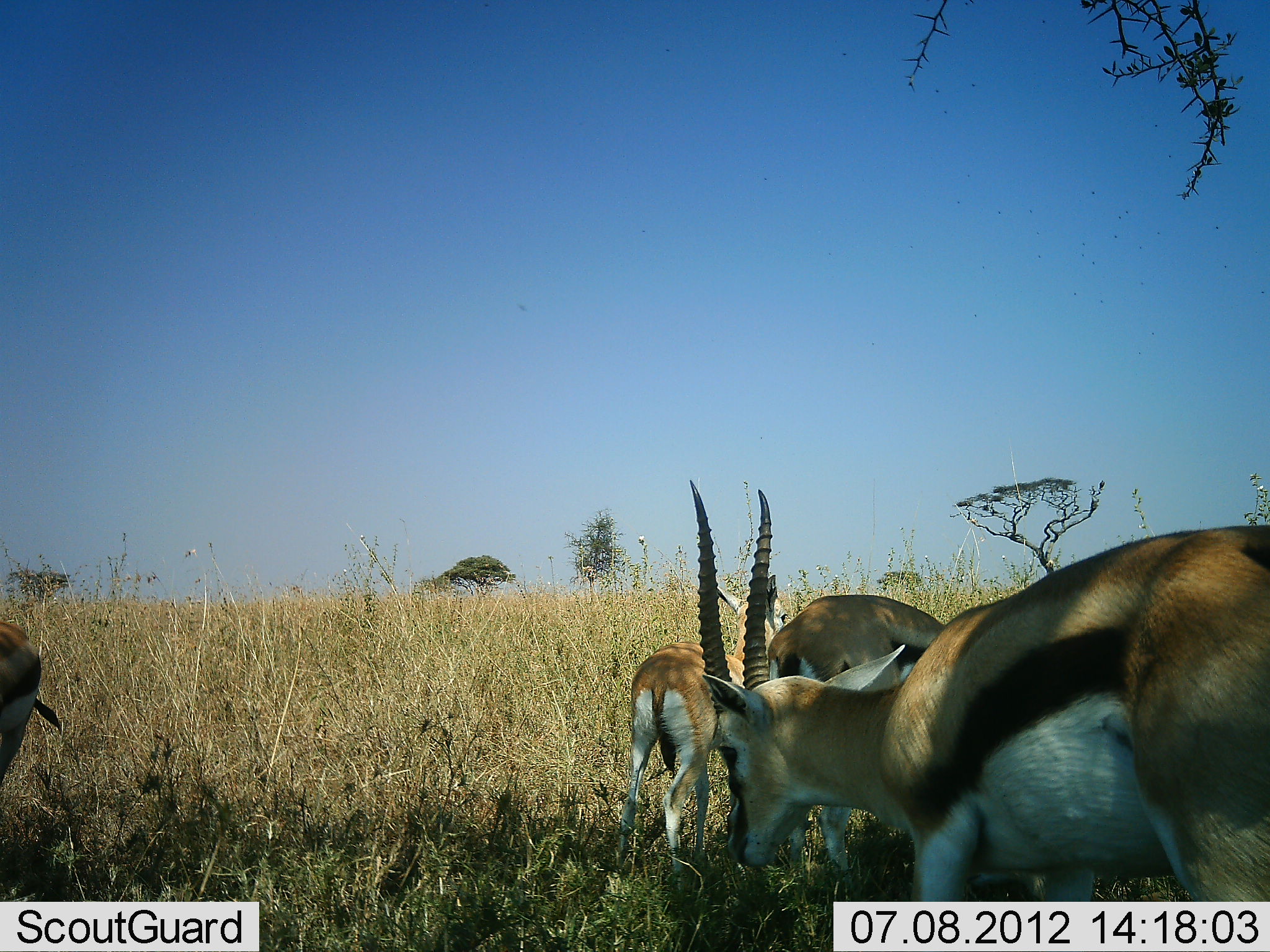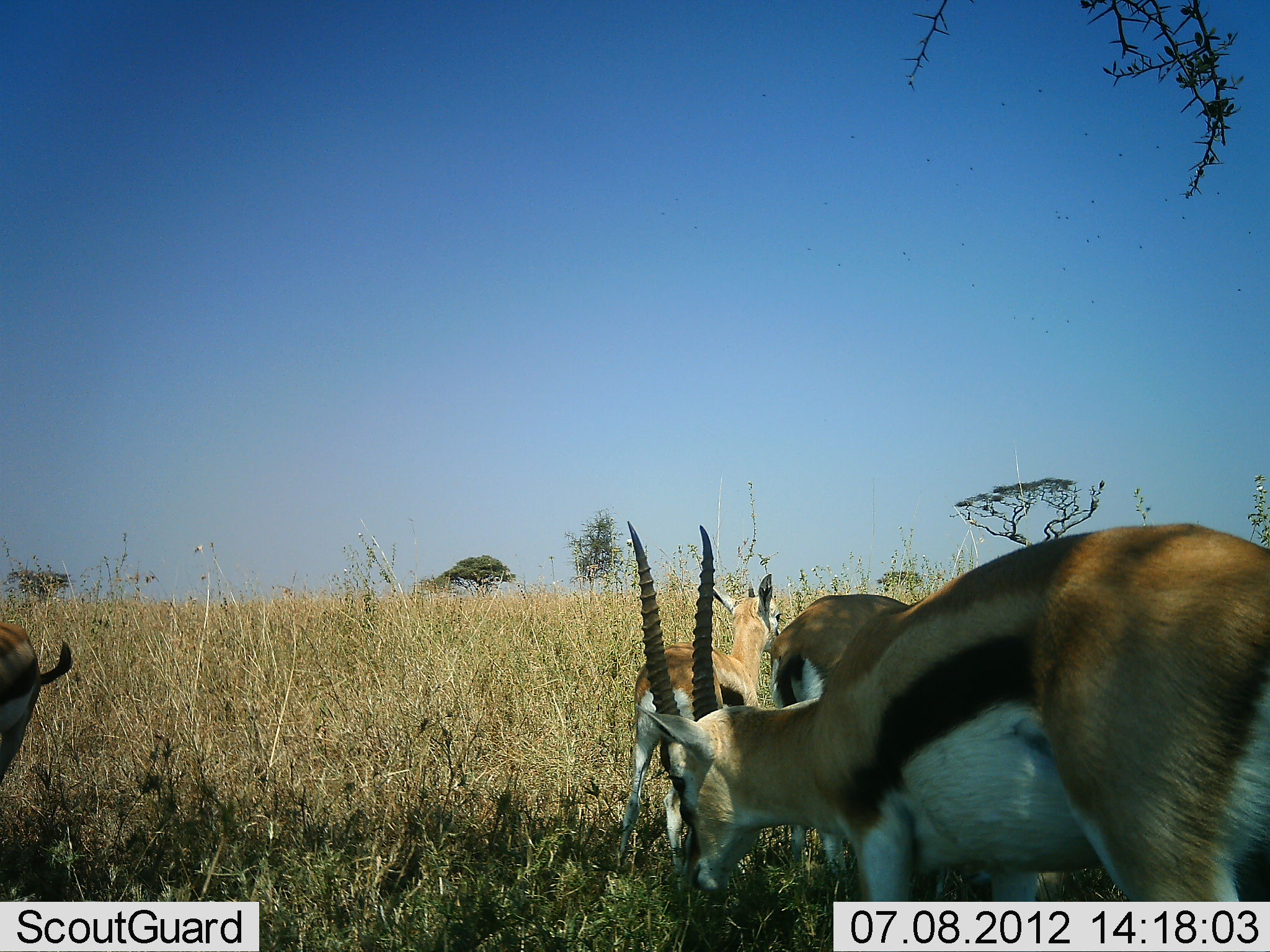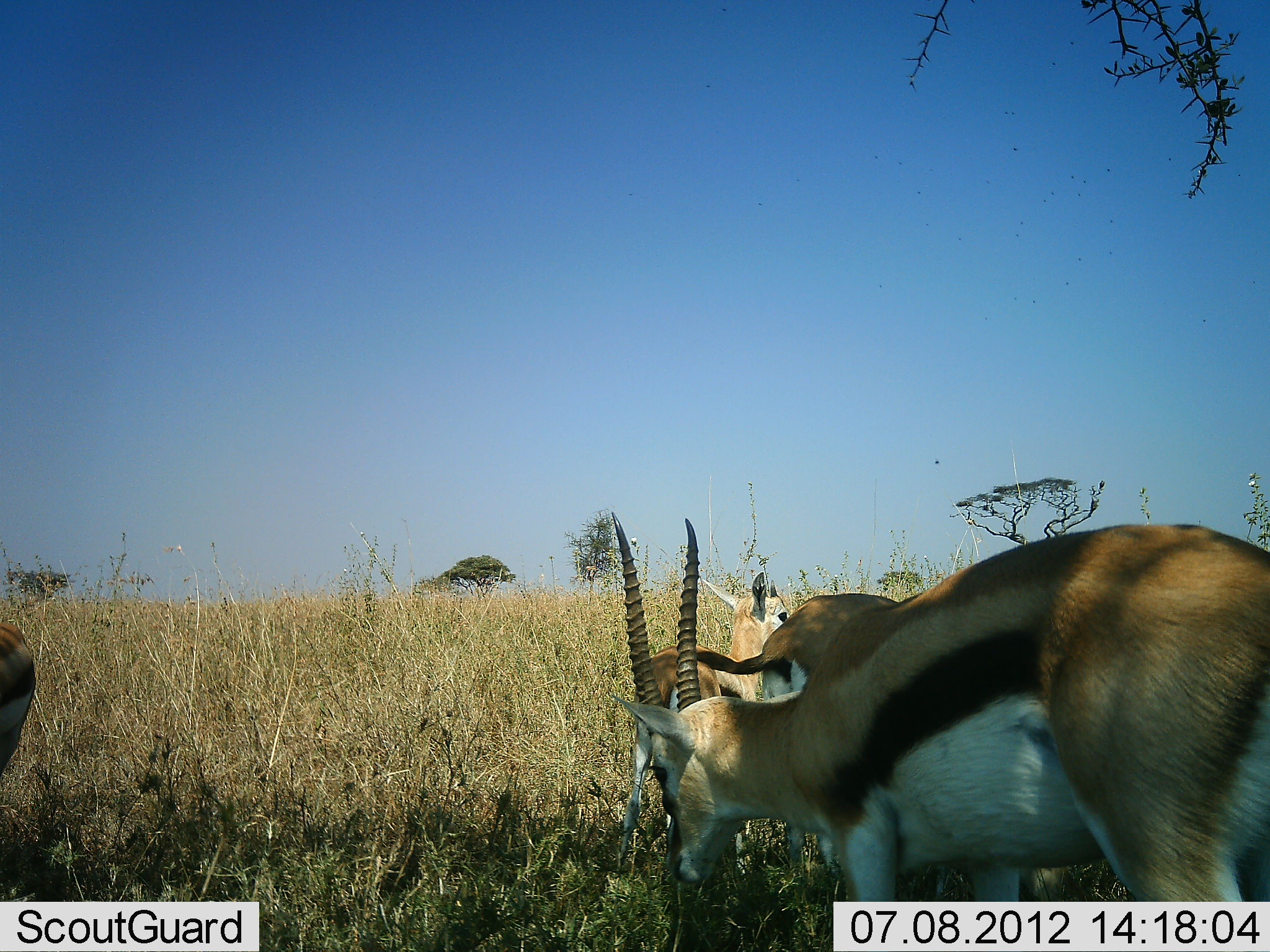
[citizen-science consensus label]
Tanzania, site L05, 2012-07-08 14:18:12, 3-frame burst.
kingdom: Animalia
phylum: Chordata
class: Mammalia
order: Artiodactyla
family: Bovidae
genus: Eudorcas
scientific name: Eudorcas thomsonii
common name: thomson's gazelle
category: gazellethomsons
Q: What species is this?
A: Gazellethomsons (thomson's gazelle) (Eudorcas thomsonii).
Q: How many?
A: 4.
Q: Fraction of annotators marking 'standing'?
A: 90%.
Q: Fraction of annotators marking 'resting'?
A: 0%.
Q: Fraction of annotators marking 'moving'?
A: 30%.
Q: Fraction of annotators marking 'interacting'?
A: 0%.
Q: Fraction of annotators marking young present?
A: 0%.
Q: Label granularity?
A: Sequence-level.